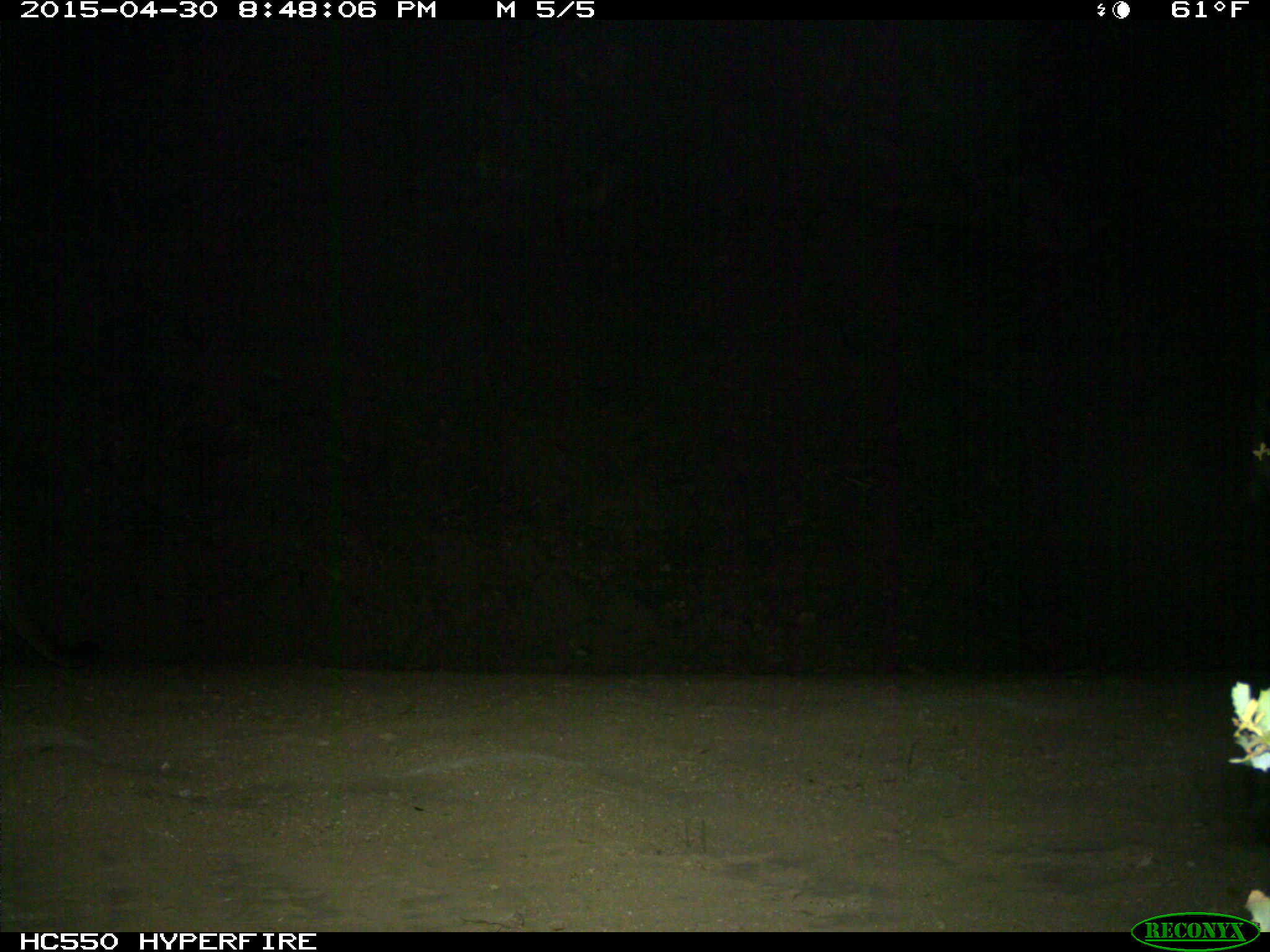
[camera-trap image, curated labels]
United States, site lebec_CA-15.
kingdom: Animalia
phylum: Chordata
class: Mammalia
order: Carnivora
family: Felidae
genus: Puma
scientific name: Puma concolor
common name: mountain lion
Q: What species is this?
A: Puma concolor (mountain lion).